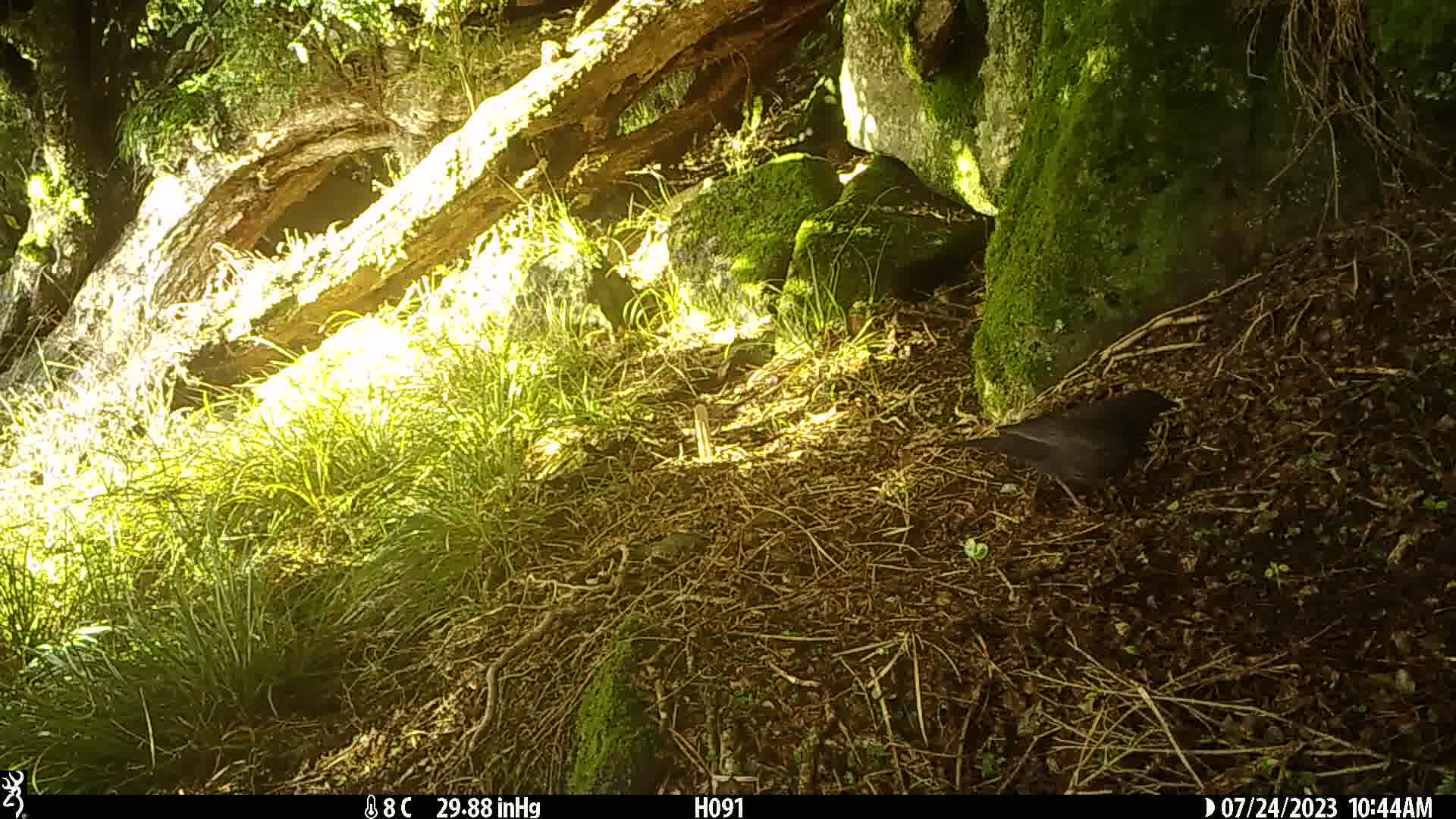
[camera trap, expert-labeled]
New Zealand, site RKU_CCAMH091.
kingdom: Animalia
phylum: Chordata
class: Aves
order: Passeriformes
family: Turdidae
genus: Turdus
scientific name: Turdus merula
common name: eurasian blackbird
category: blackbird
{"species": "blackbird (eurasian blackbird) (Turdus merula)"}